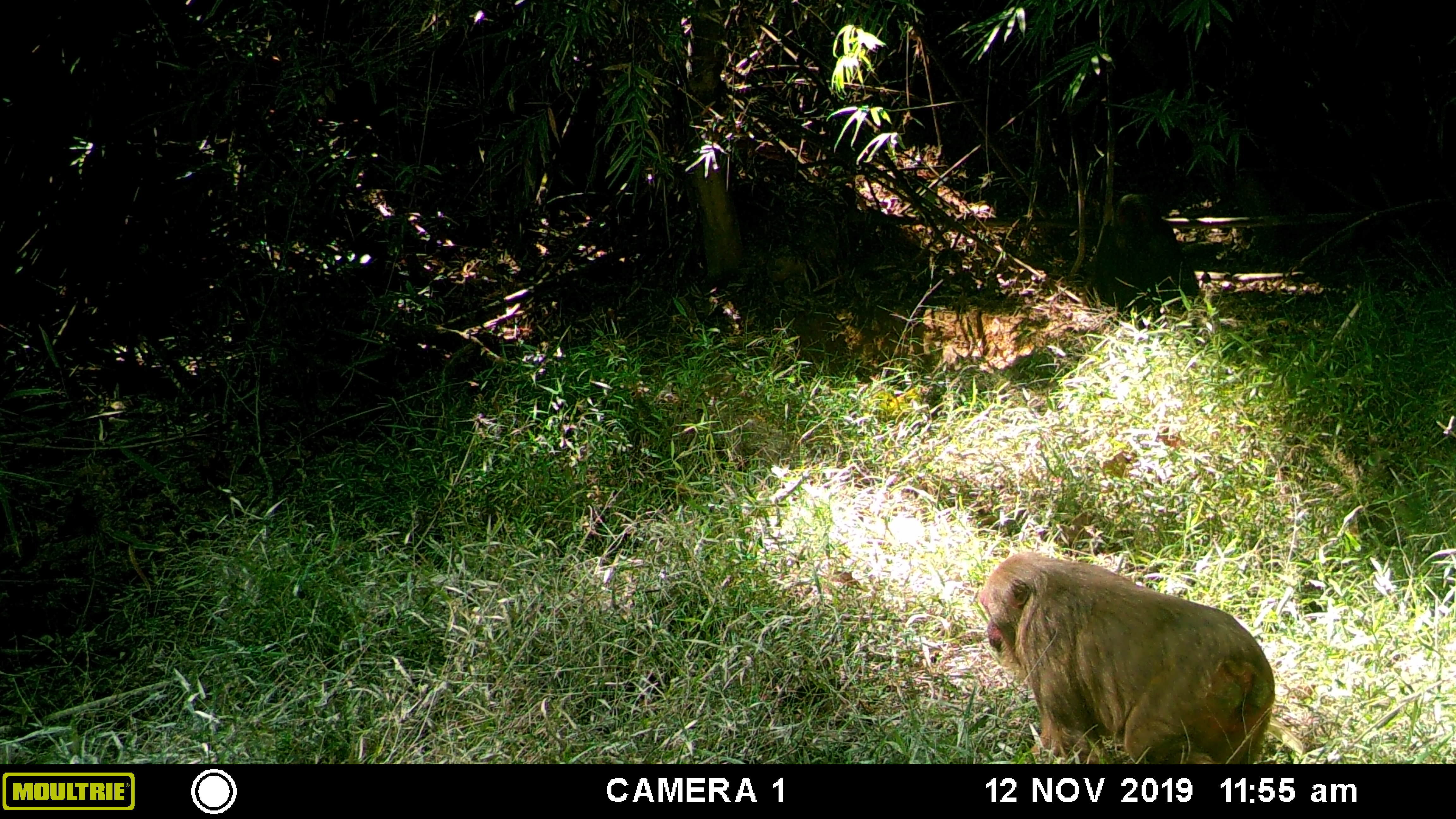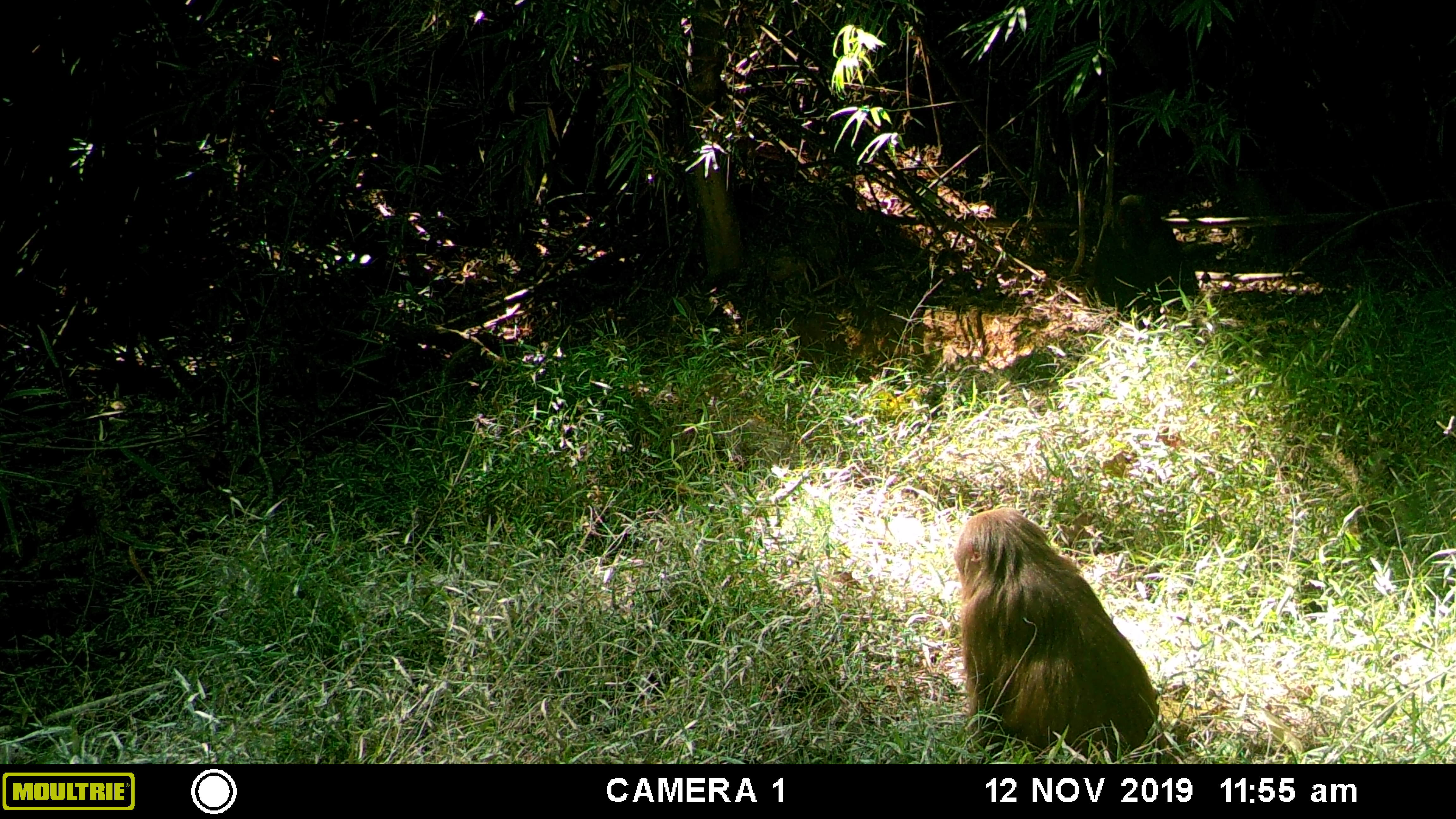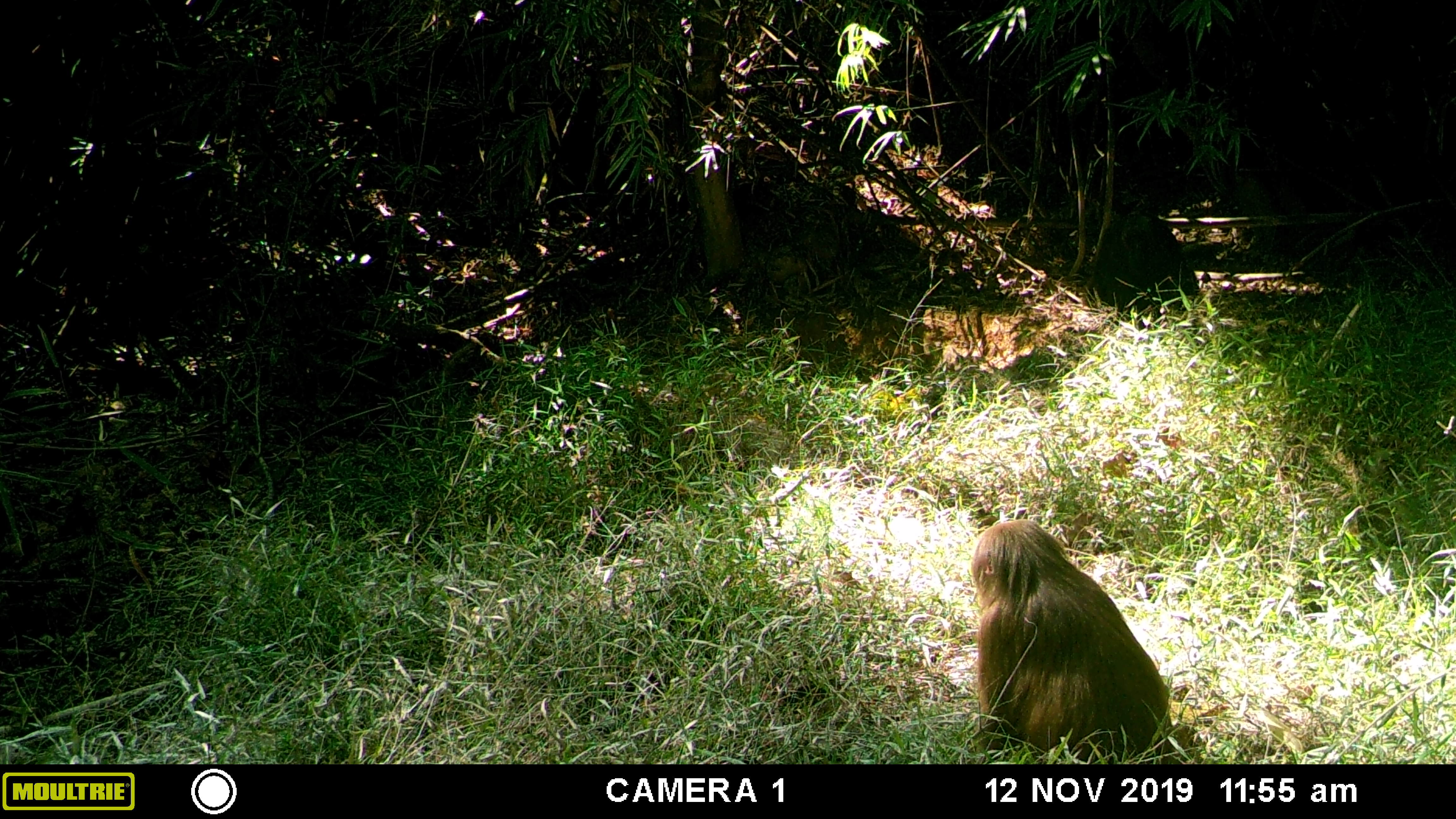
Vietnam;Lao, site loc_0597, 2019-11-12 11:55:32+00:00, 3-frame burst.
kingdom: Animalia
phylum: Chordata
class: Mammalia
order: Primates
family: Cercopithecidae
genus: Macaca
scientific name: Macaca arctoides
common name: stump-tailed macaque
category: stump tailed macaque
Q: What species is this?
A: Stump tailed macaque (stump-tailed macaque) (Macaca arctoides).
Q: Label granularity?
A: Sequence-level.